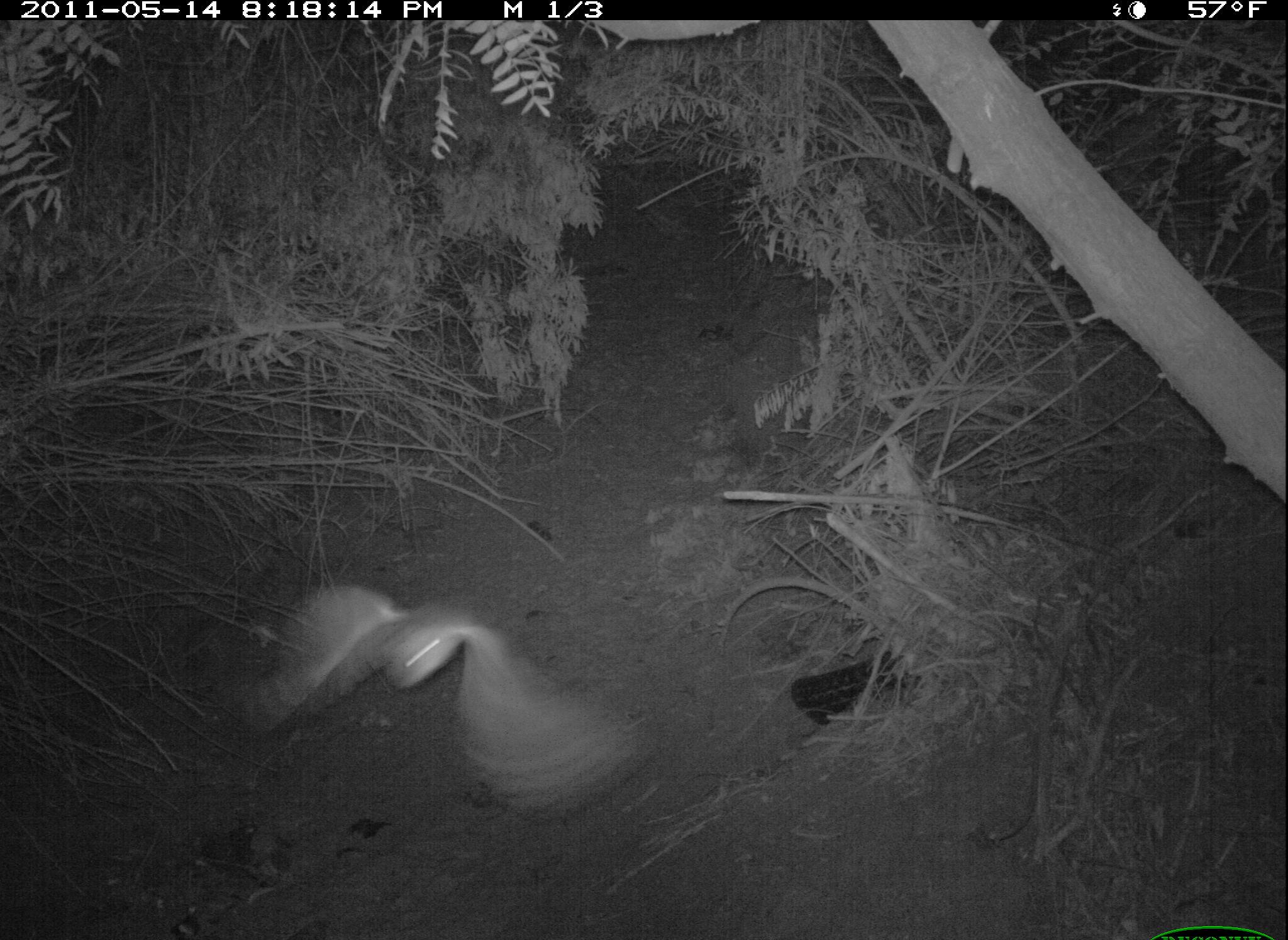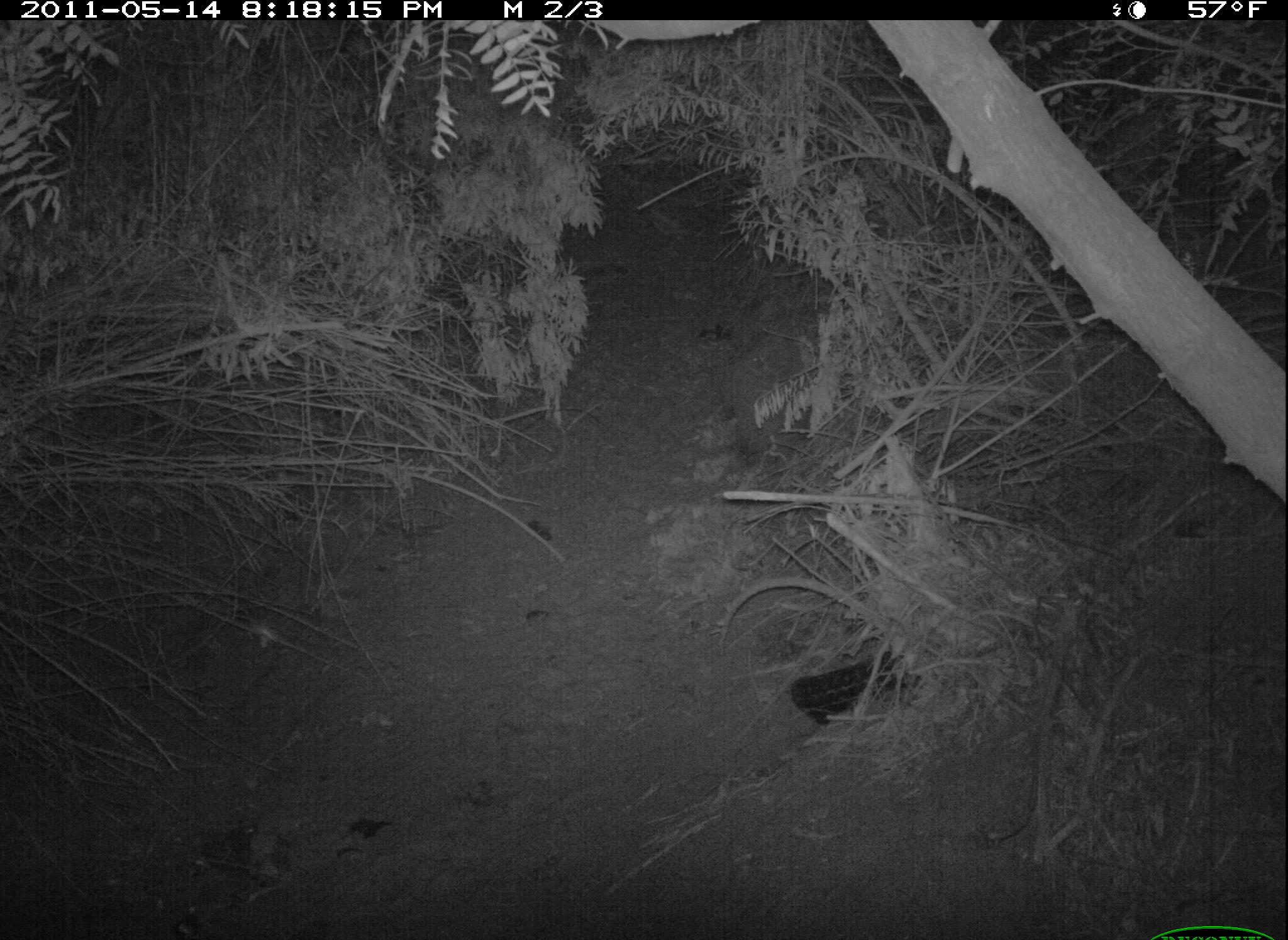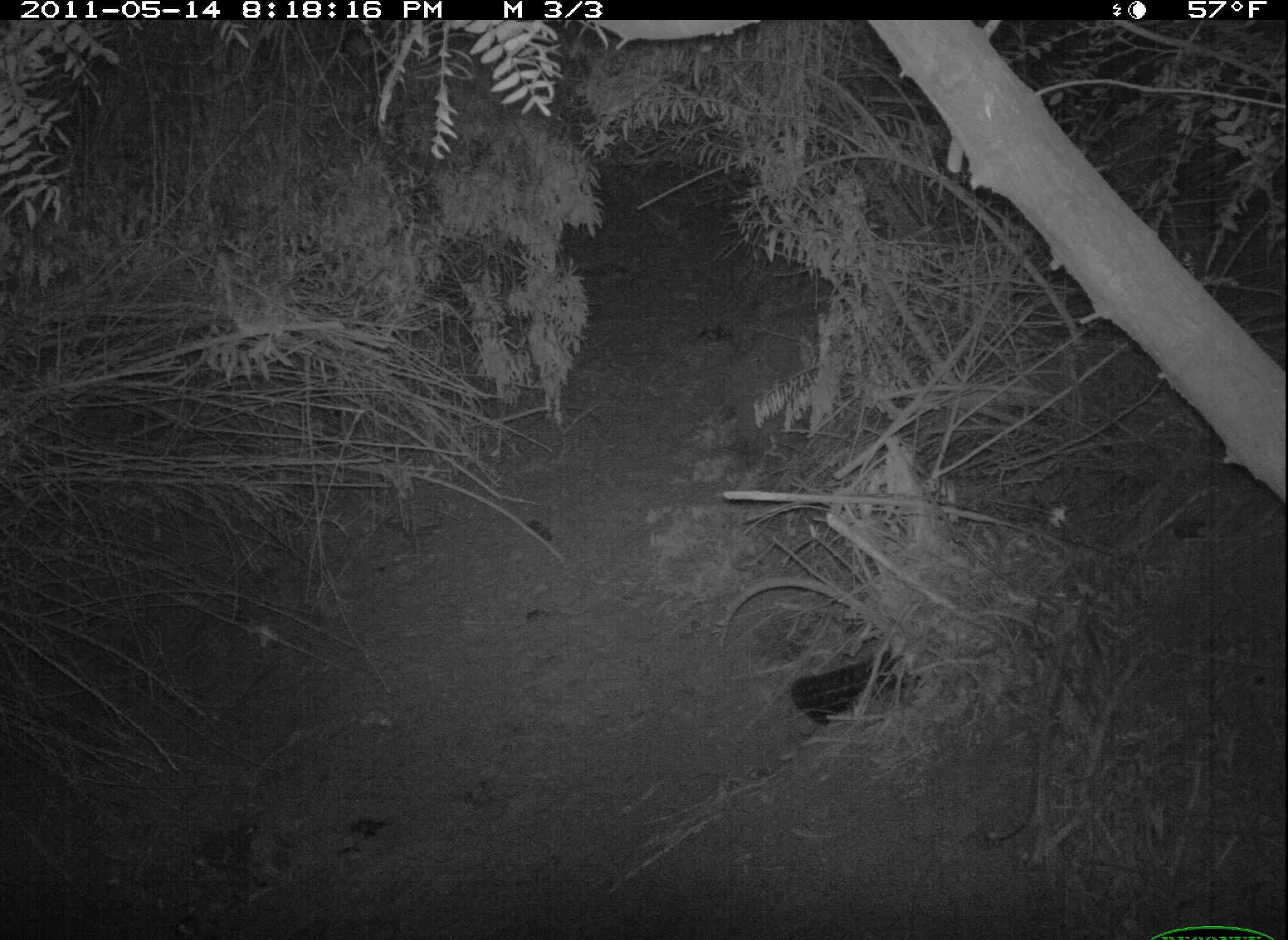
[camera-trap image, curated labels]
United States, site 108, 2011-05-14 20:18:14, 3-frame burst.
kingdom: Animalia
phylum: Chordata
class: Aves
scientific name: Aves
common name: bird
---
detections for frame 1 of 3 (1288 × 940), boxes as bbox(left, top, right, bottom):
bird: bbox(221, 559, 657, 825)